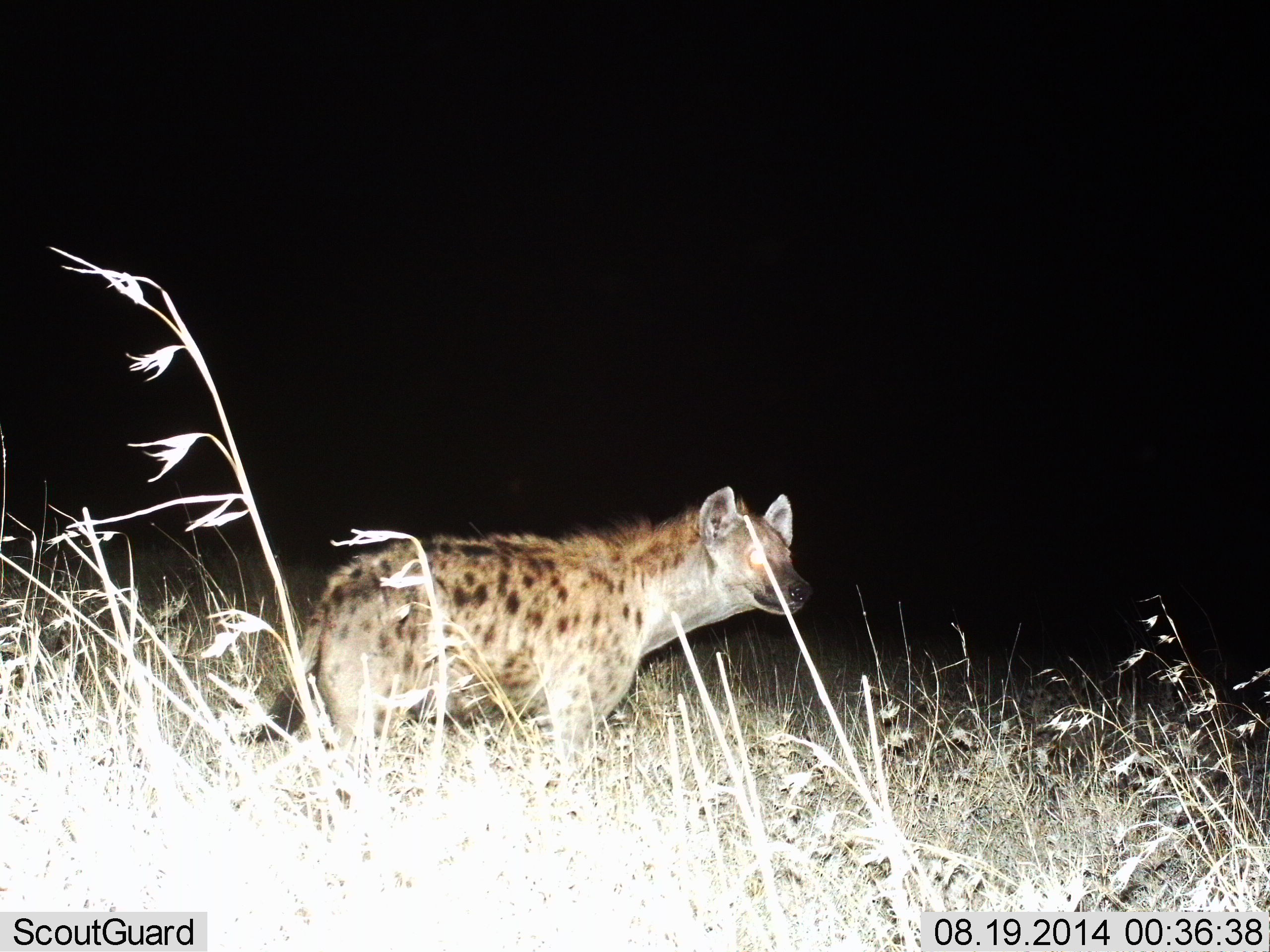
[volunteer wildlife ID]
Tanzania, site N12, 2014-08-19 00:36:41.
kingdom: Animalia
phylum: Chordata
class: Mammalia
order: Carnivora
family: Hyaenidae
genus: Crocuta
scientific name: Crocuta crocuta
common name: spotted hyena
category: hyenaspotted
Hyenaspotted (spotted hyena) (Crocuta crocuta), count 1. Behavior (volunteer vote fractions): standing 100%, resting 0%, moving 0%, interacting 0%. Young present (vote fraction): 0%. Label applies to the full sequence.